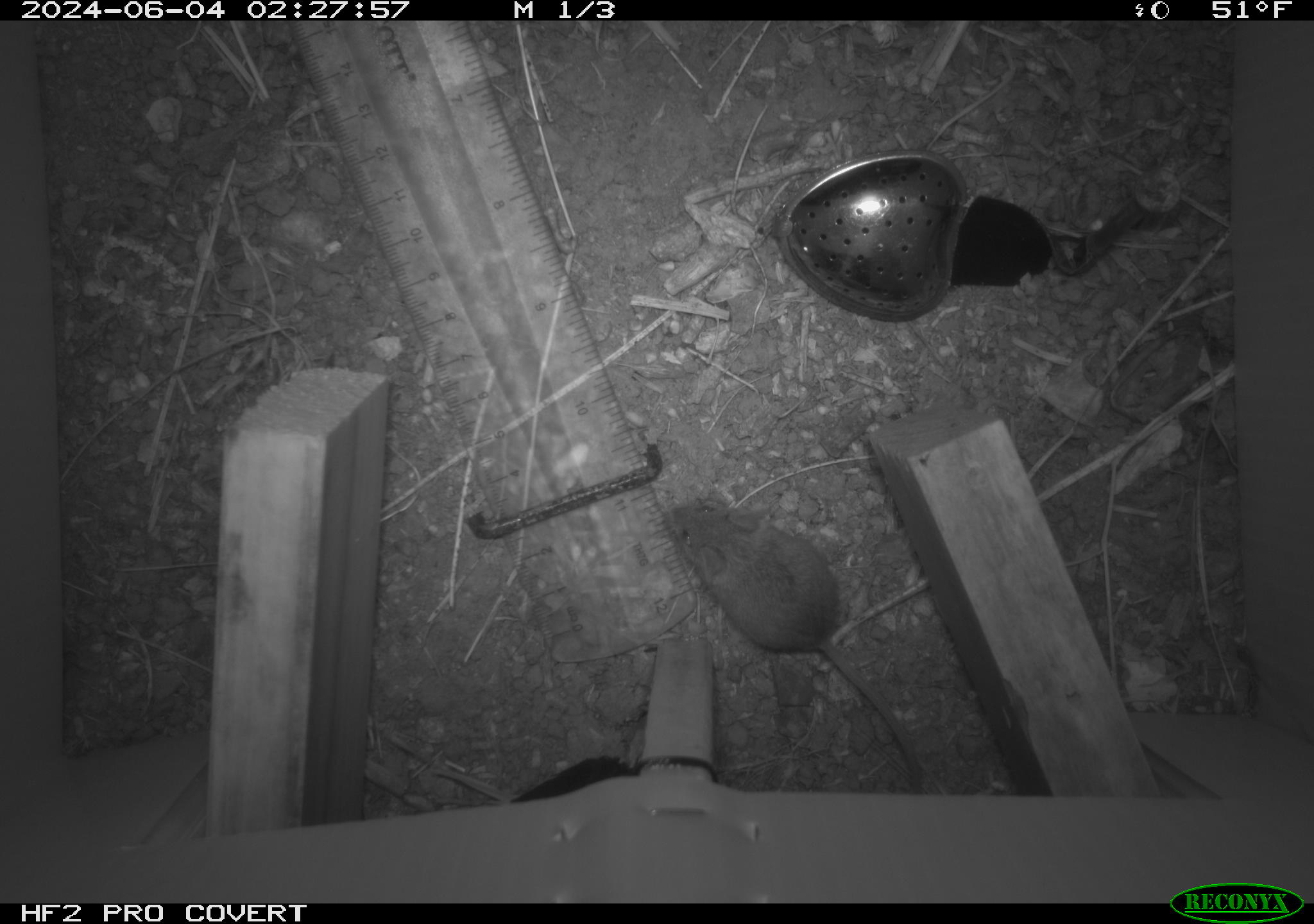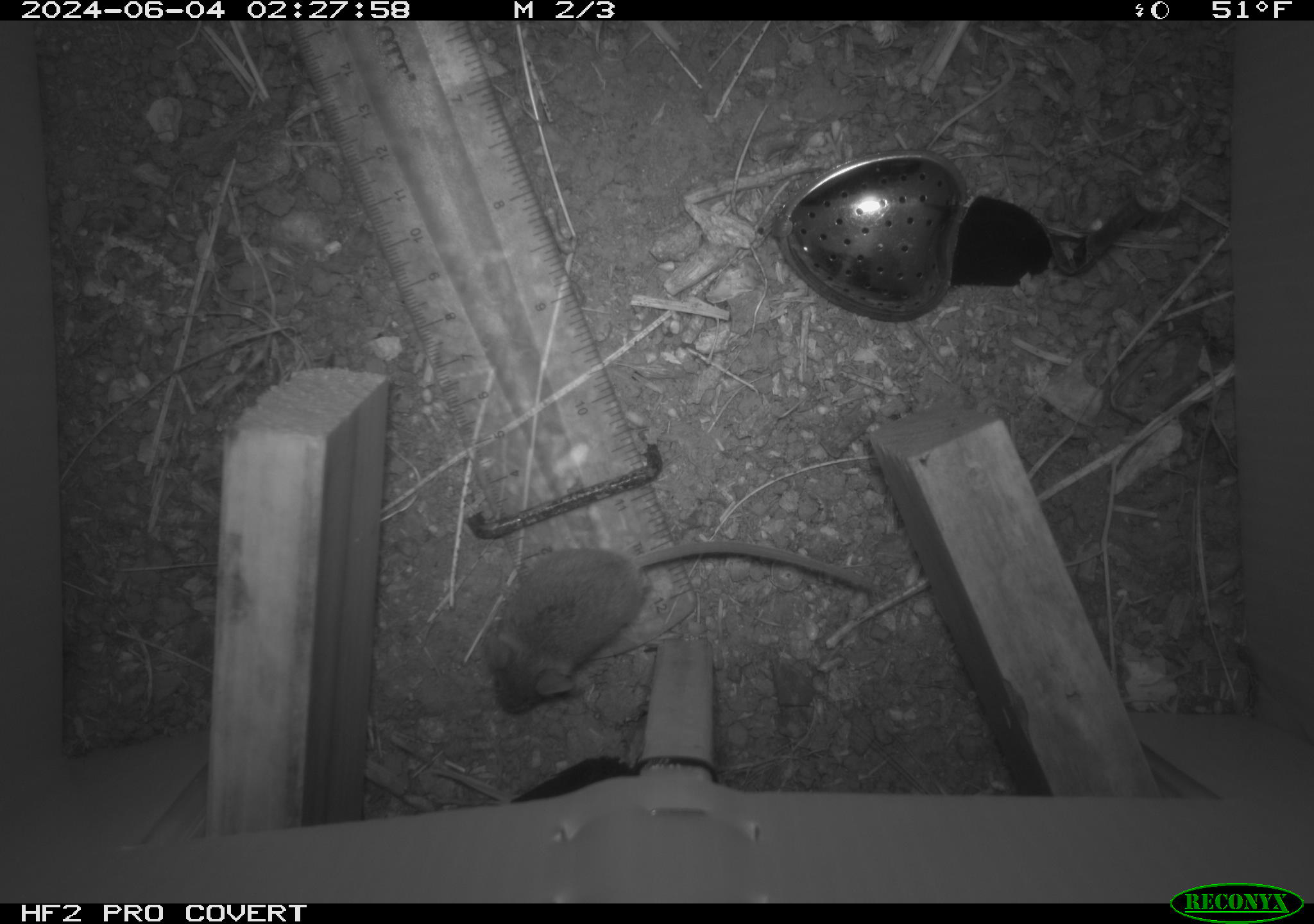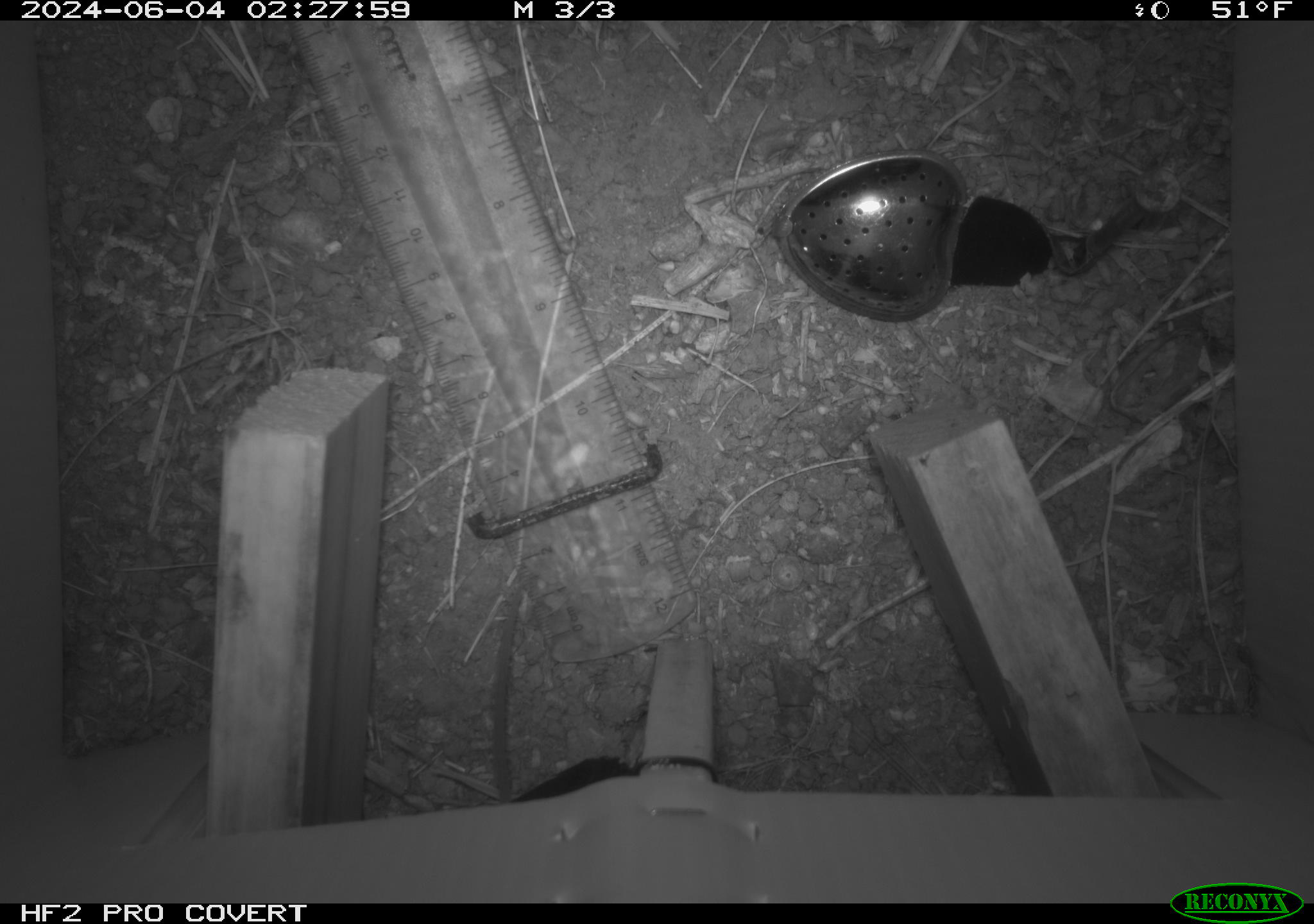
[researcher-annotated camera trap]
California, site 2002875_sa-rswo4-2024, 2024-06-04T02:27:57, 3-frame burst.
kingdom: Animalia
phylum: Chordata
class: Mammalia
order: Rodentia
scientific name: Rodentia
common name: mouse species